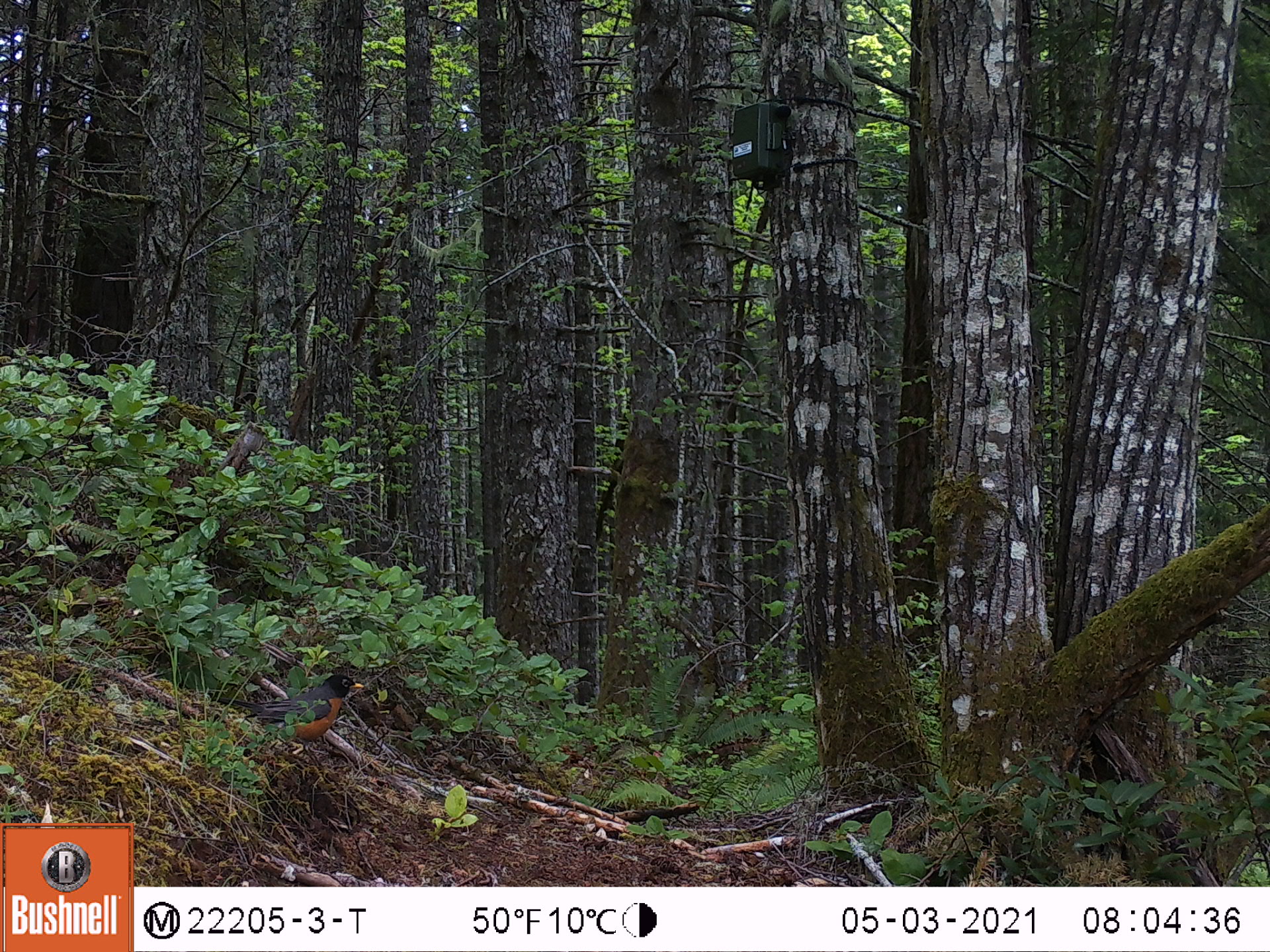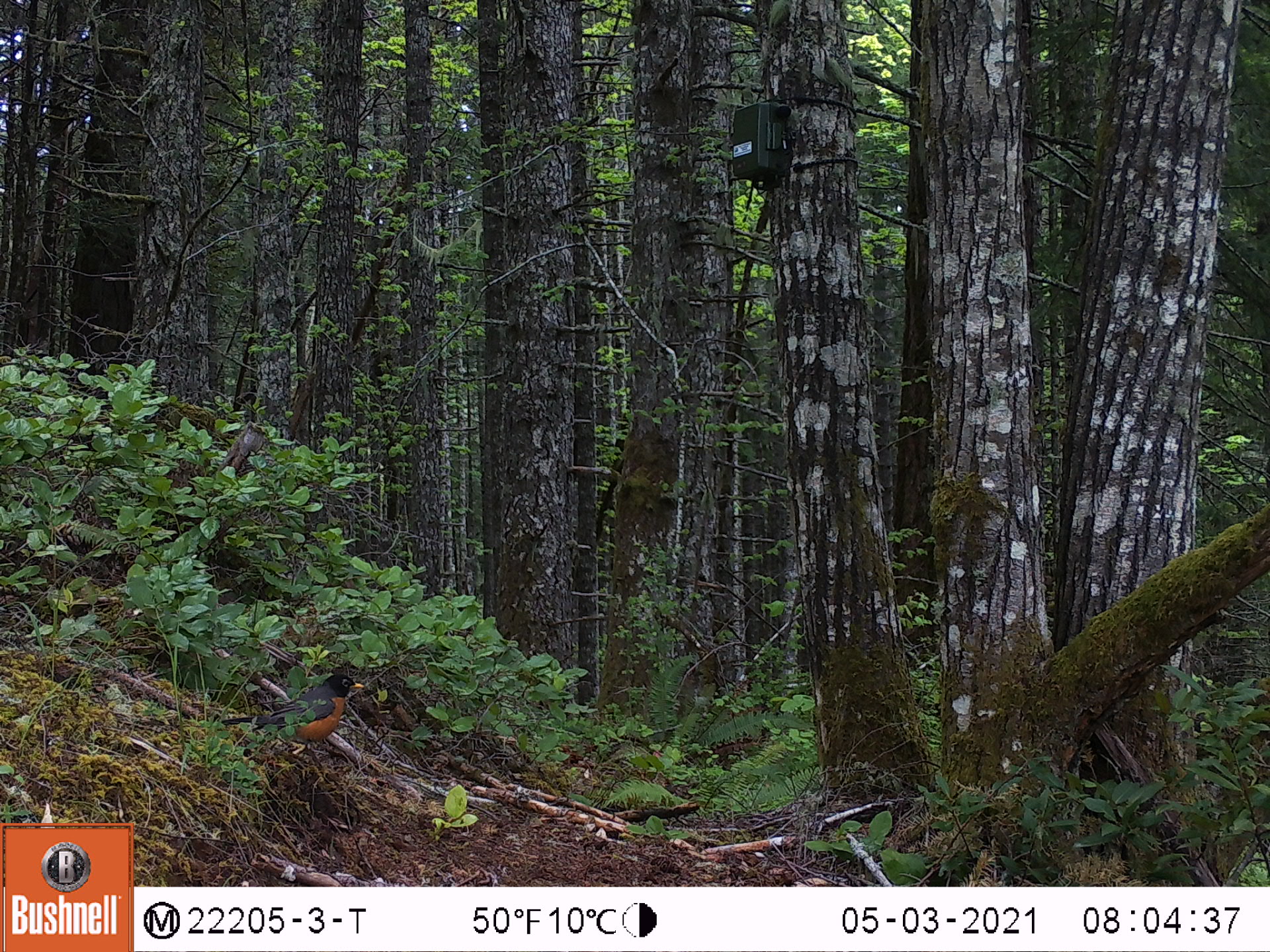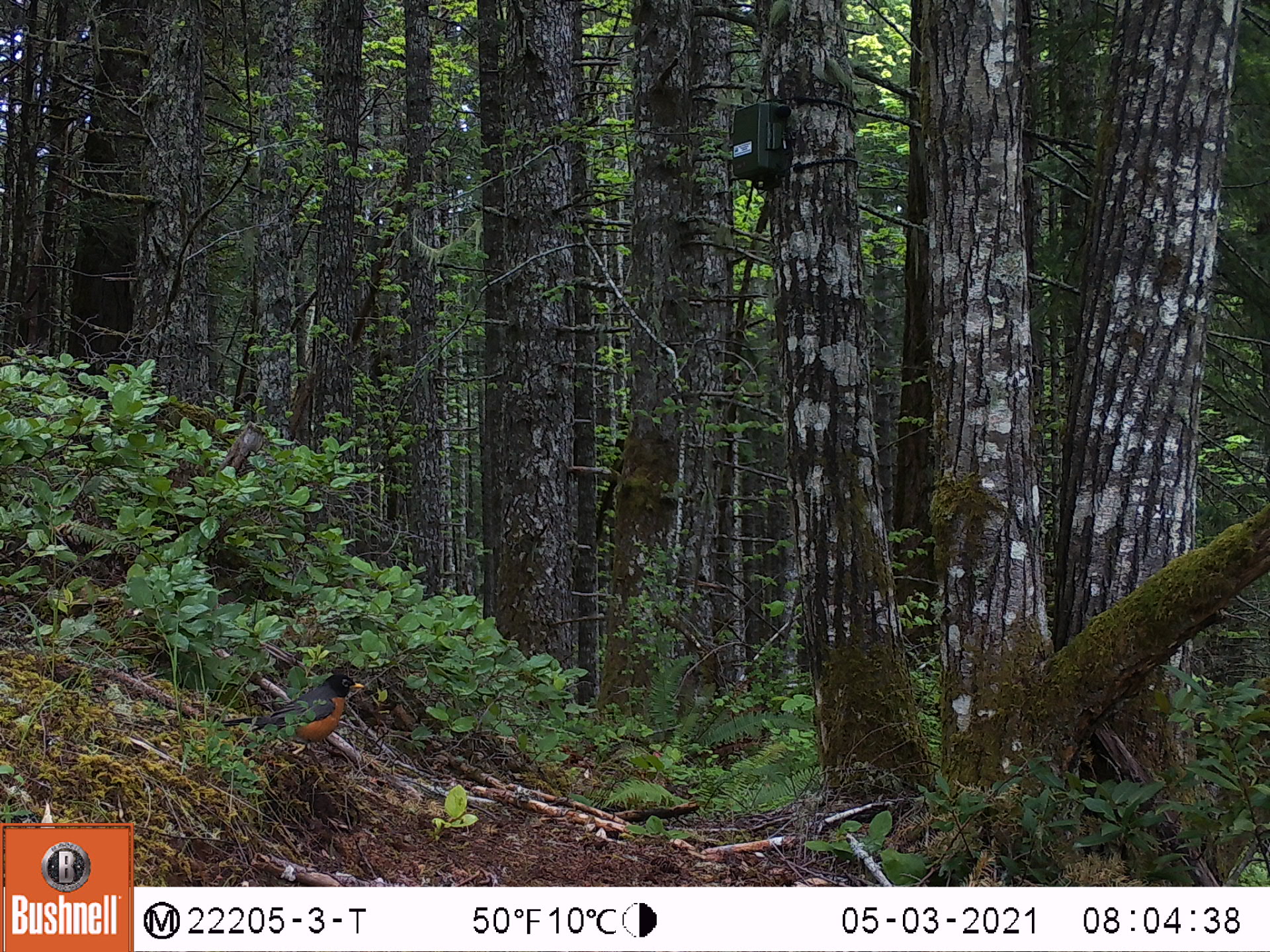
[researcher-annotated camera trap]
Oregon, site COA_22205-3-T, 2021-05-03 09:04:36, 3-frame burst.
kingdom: Animalia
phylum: Chordata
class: Aves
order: Passeriformes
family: Turdidae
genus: Turdus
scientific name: Turdus migratorius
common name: american robin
American robin (Turdus migratorius).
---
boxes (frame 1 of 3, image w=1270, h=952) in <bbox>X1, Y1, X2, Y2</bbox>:
american robin: <bbox>211, 657, 376, 768</bbox>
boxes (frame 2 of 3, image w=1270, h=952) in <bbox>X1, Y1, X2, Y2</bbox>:
american robin: <bbox>213, 657, 376, 792</bbox>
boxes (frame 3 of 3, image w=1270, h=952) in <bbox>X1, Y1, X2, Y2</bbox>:
american robin: <bbox>211, 657, 382, 782</bbox>